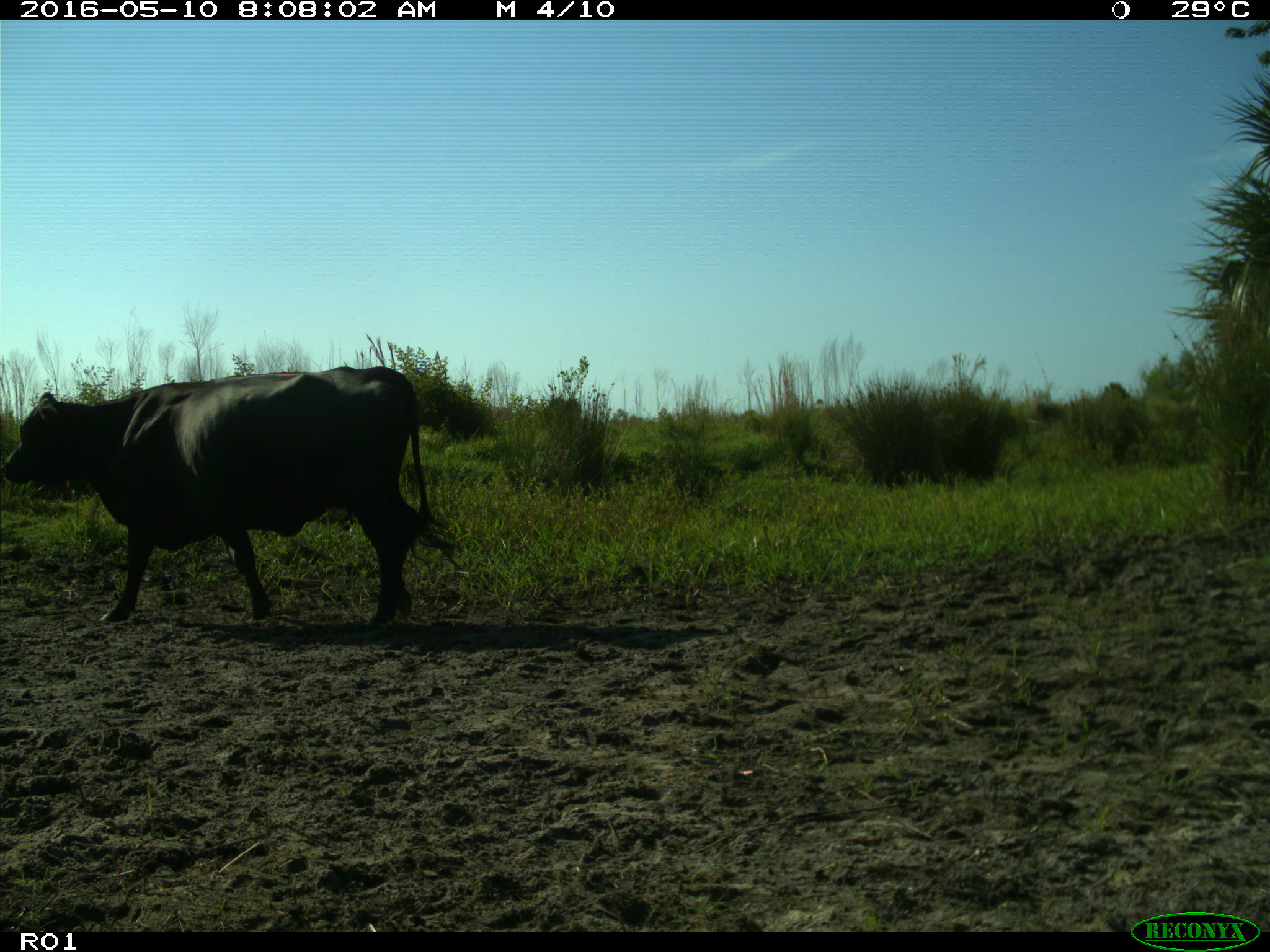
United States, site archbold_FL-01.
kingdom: Animalia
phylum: Chordata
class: Mammalia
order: Artiodactyla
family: Bovidae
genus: Bos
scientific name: Bos taurus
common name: domestic cow